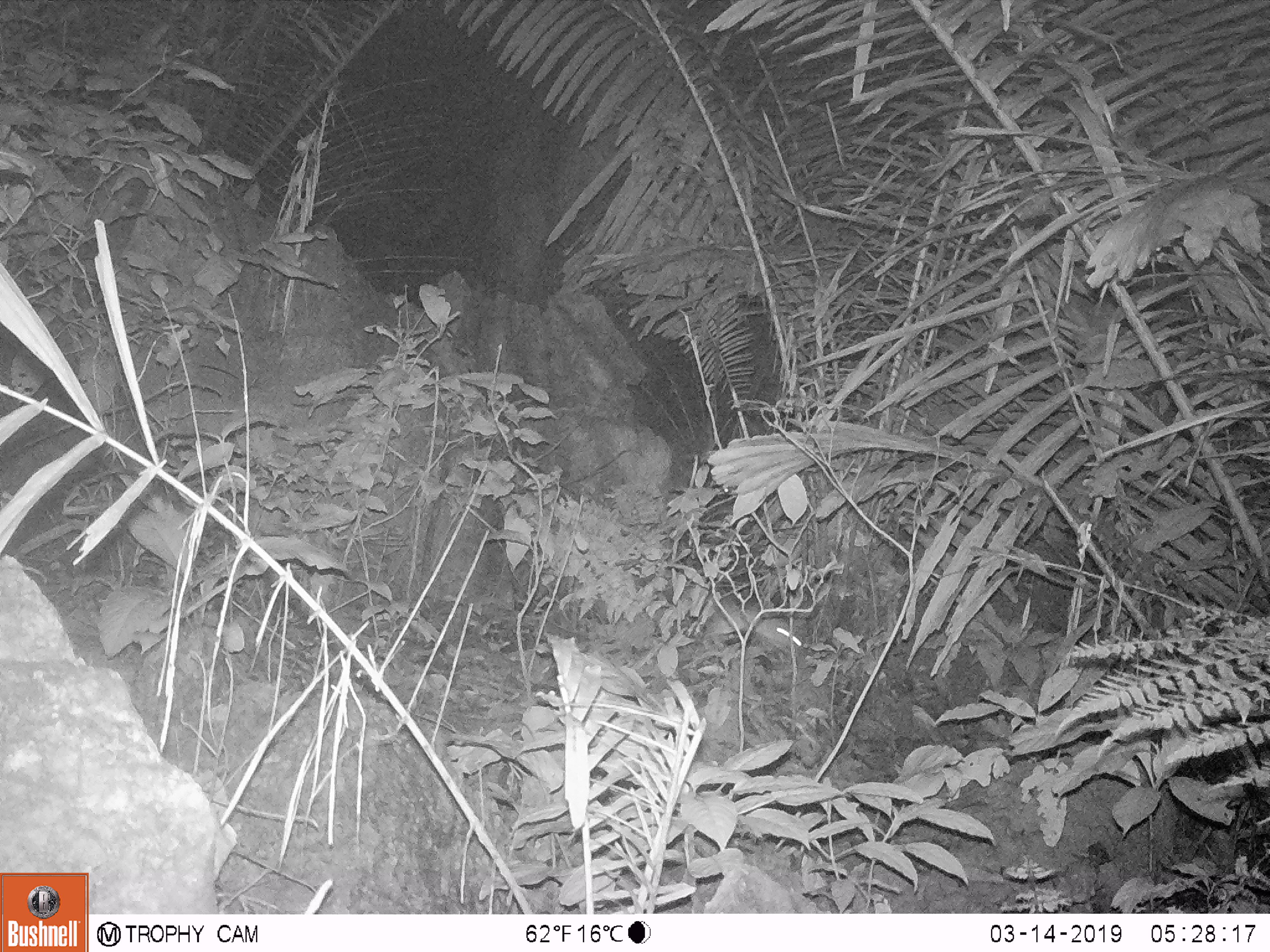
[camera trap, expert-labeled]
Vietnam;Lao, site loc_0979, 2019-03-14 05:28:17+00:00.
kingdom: Animalia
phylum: Chordata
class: Mammalia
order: Rodentia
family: Muridae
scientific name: Muridae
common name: old-world mice and rats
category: unidentified murid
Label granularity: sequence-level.